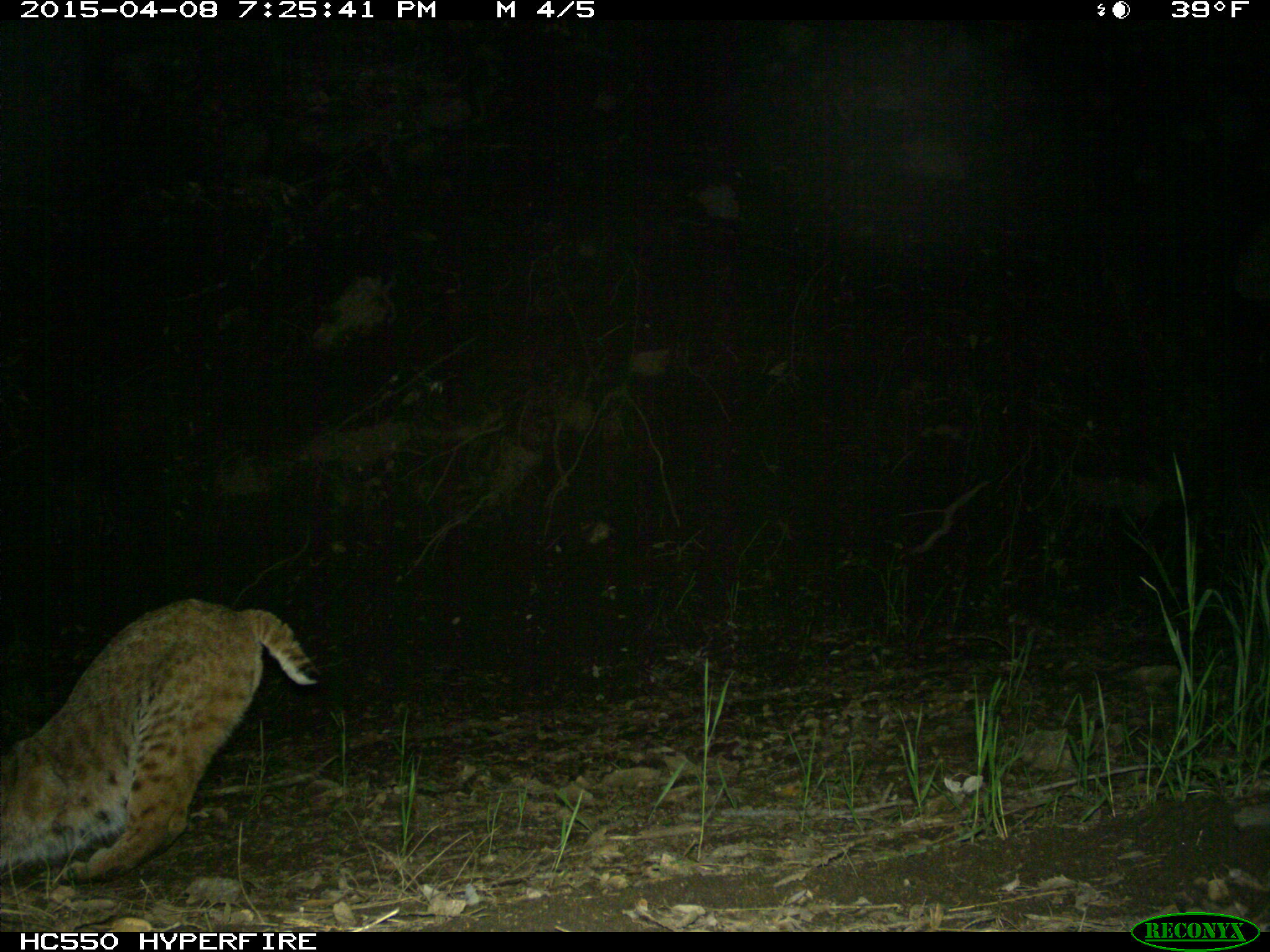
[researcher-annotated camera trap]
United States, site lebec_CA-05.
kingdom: Animalia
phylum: Chordata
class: Mammalia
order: Carnivora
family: Felidae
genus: Lynx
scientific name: Lynx rufus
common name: bobcat